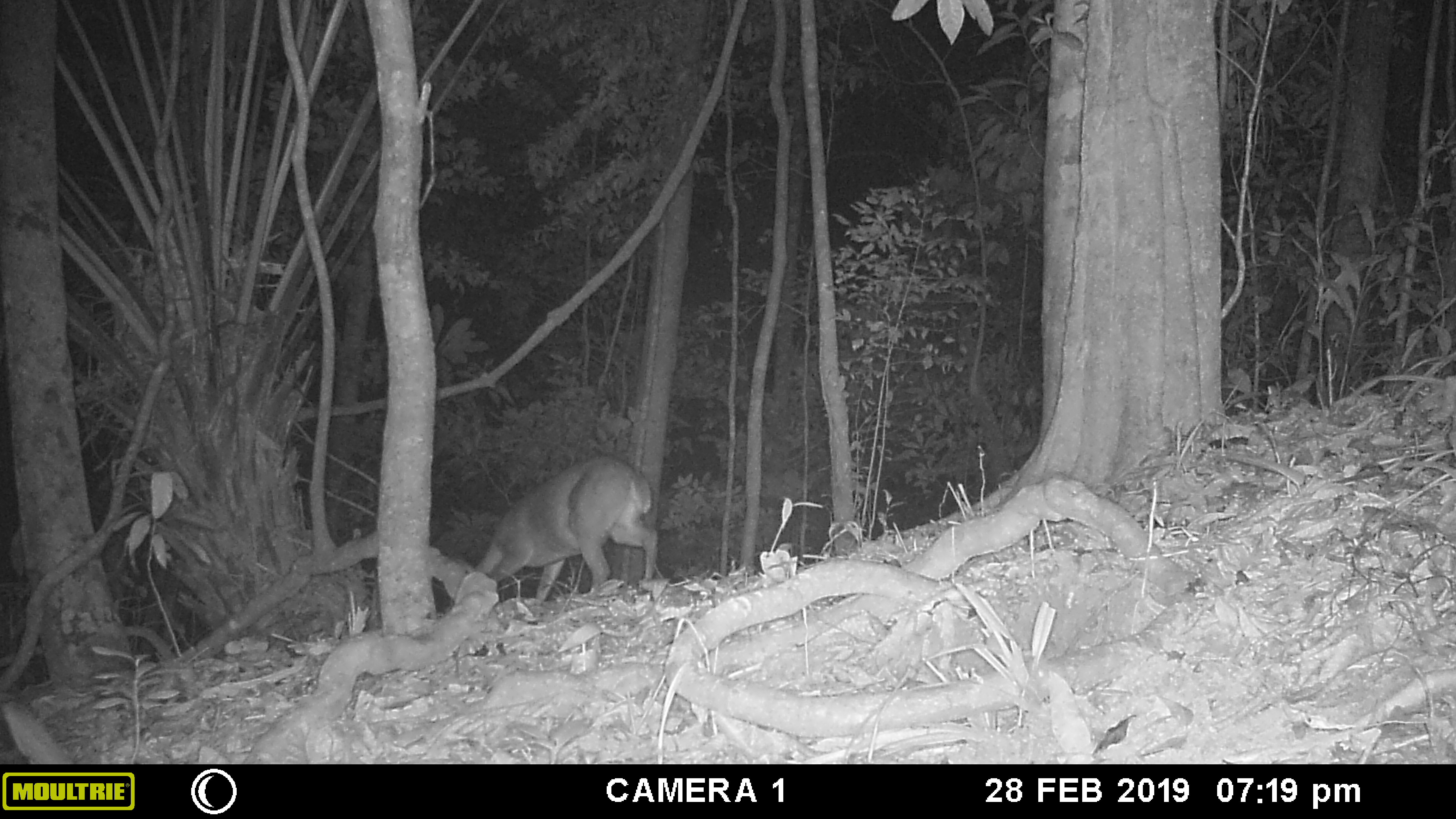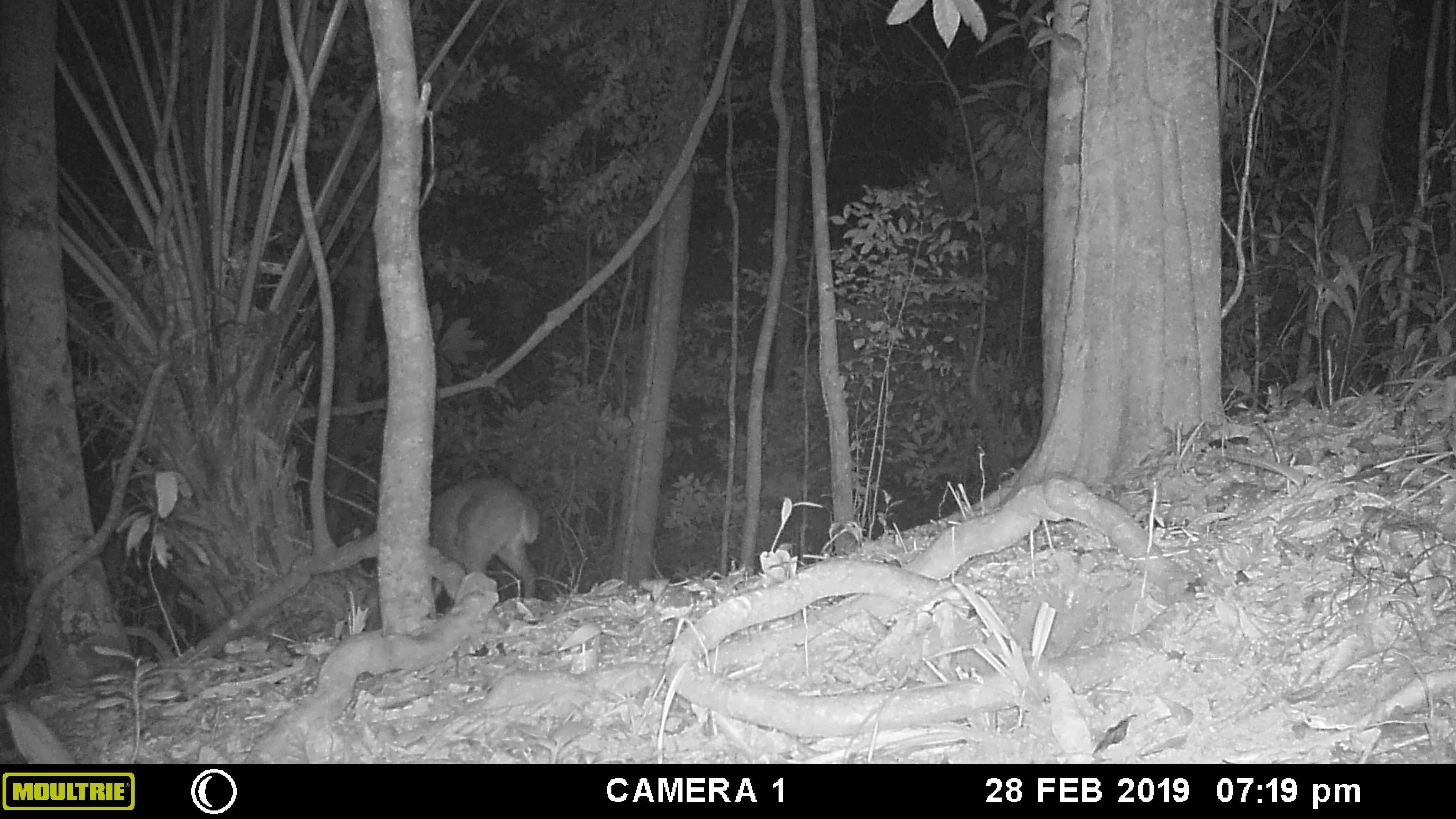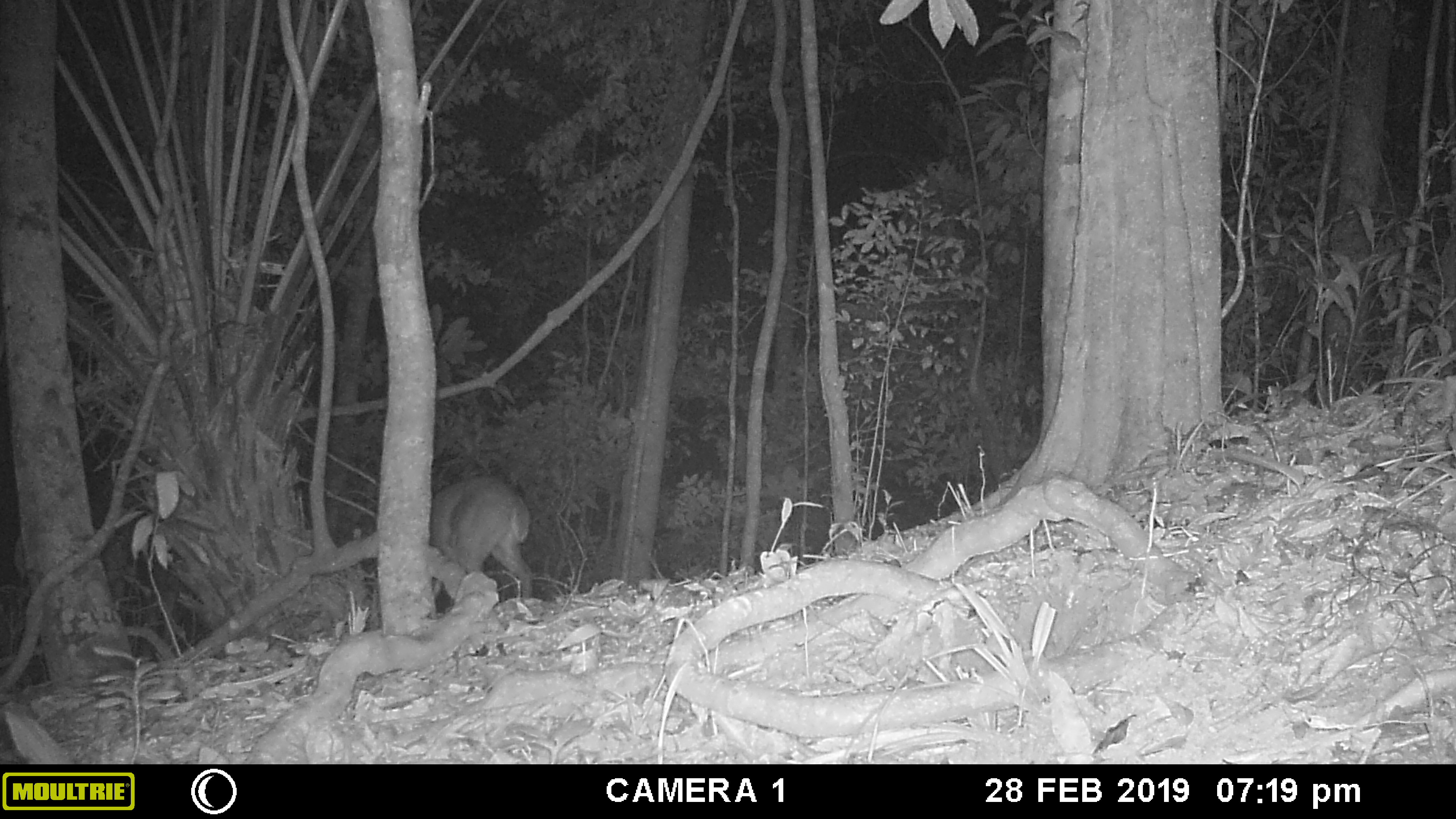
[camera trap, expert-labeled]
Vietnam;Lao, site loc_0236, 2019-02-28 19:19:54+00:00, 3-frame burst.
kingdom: Animalia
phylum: Chordata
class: Mammalia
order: Artiodactyla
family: Cervidae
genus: Muntiacus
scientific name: Muntiacus vuquangensis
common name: large-antlered muntjac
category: large antlered muntjac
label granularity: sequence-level